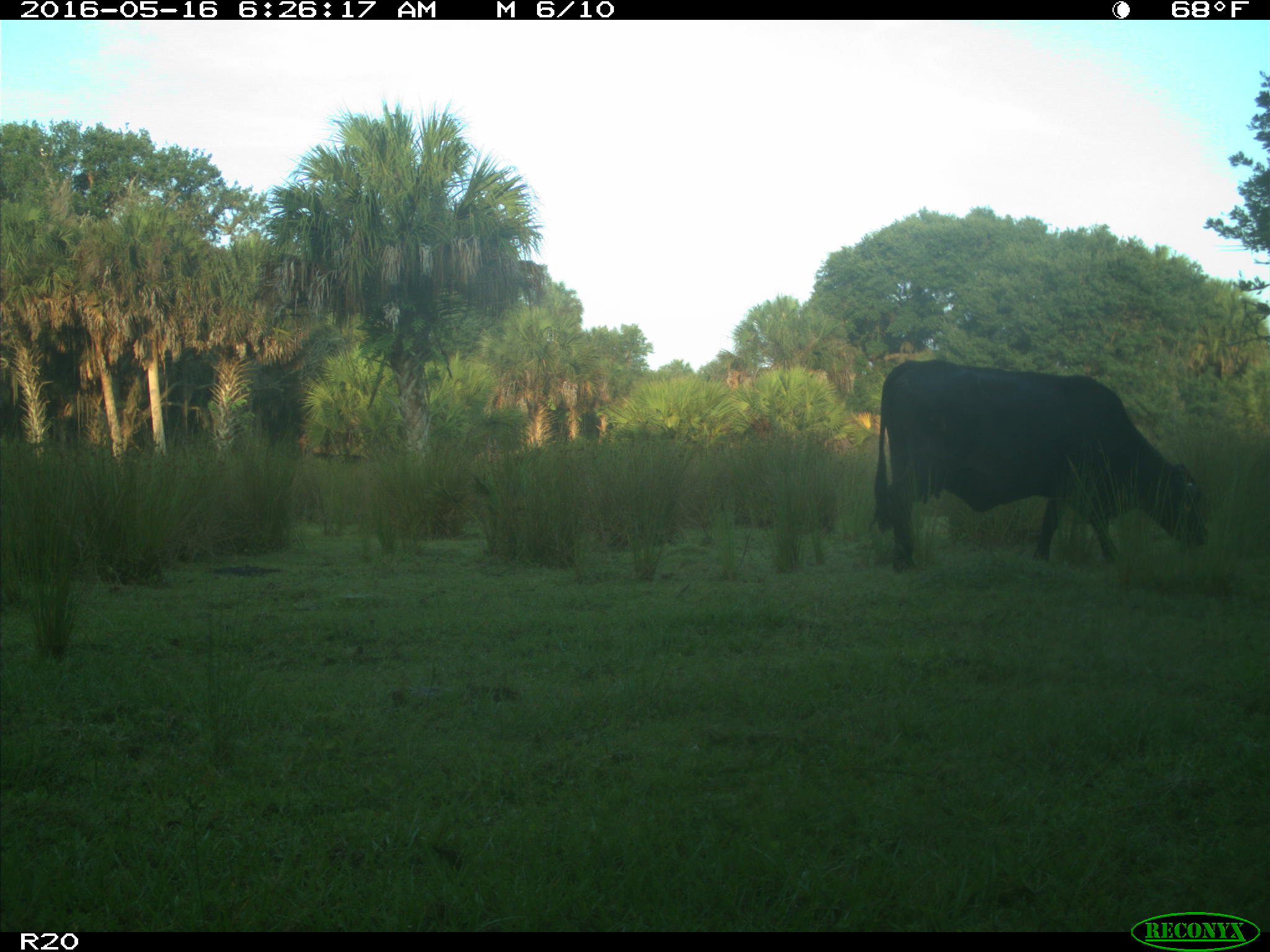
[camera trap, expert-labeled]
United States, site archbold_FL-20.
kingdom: Animalia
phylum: Chordata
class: Mammalia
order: Artiodactyla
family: Bovidae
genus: Bos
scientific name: Bos taurus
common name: domestic cow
Bos taurus (domestic cow).